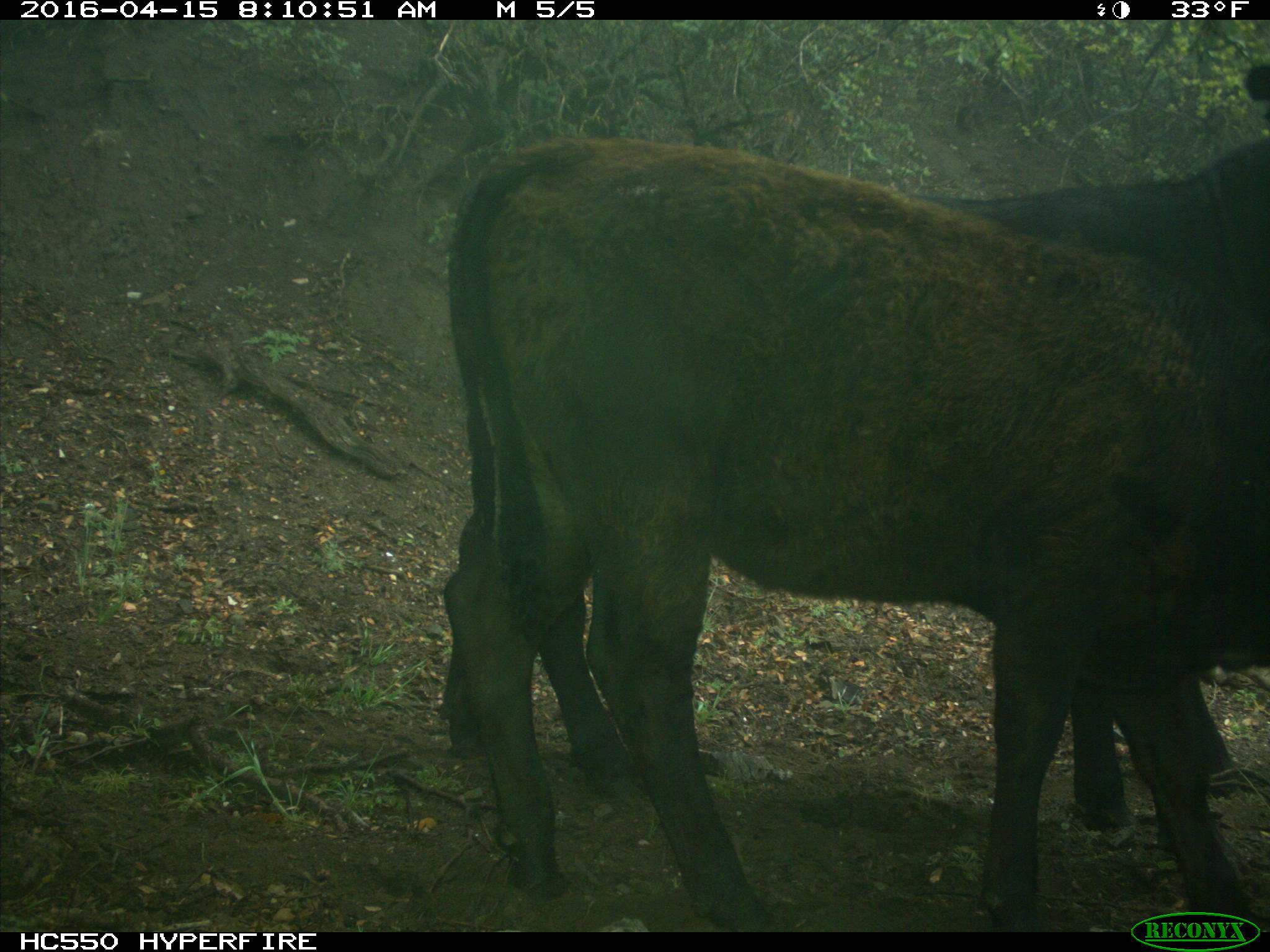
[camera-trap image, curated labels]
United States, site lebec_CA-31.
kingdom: Animalia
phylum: Chordata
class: Mammalia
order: Artiodactyla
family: Bovidae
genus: Bos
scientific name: Bos taurus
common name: domestic cow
Bos taurus (domestic cow).